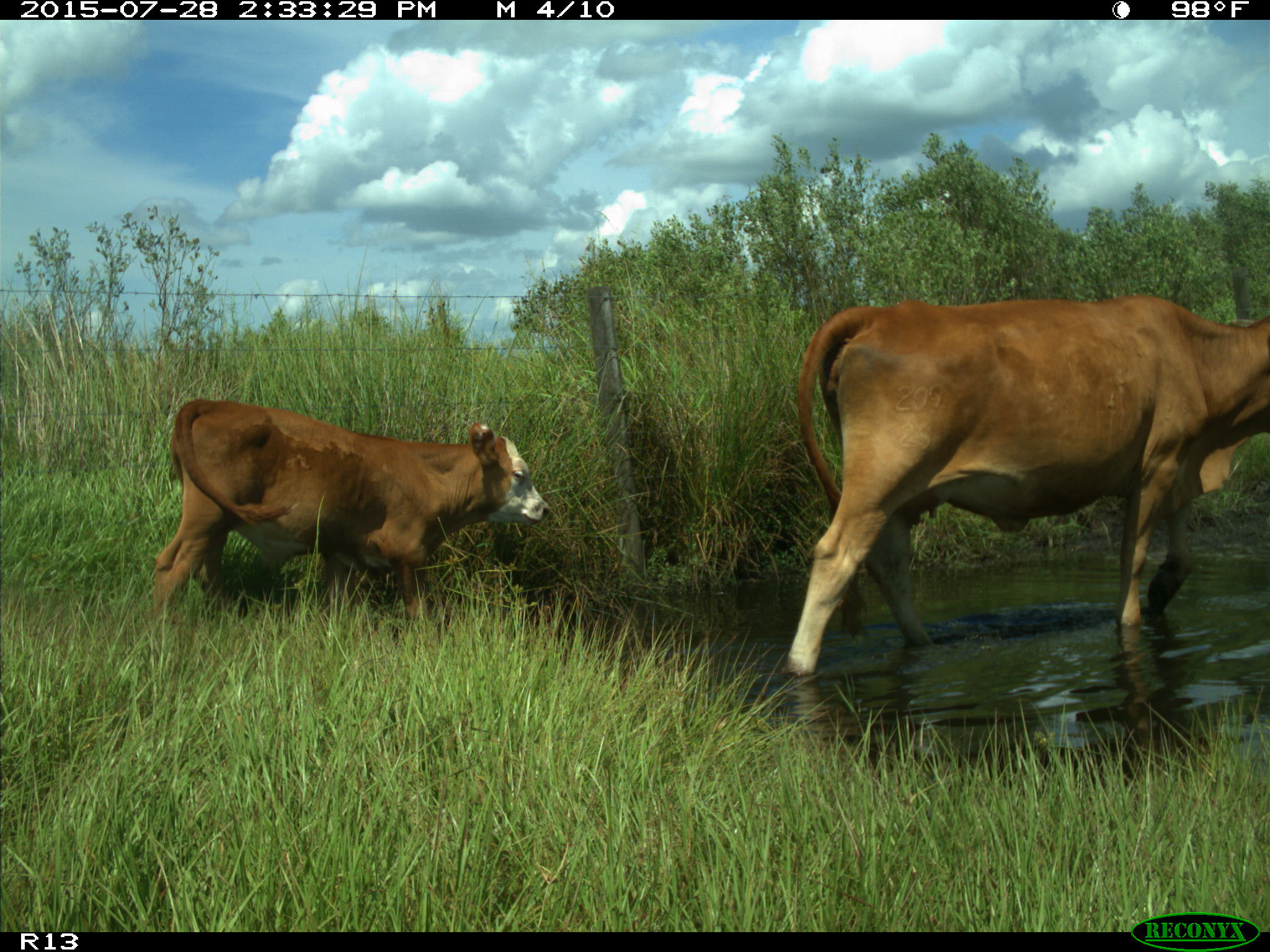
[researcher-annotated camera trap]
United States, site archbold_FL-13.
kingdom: Animalia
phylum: Chordata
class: Mammalia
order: Artiodactyla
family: Bovidae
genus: Bos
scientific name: Bos taurus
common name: domestic cow